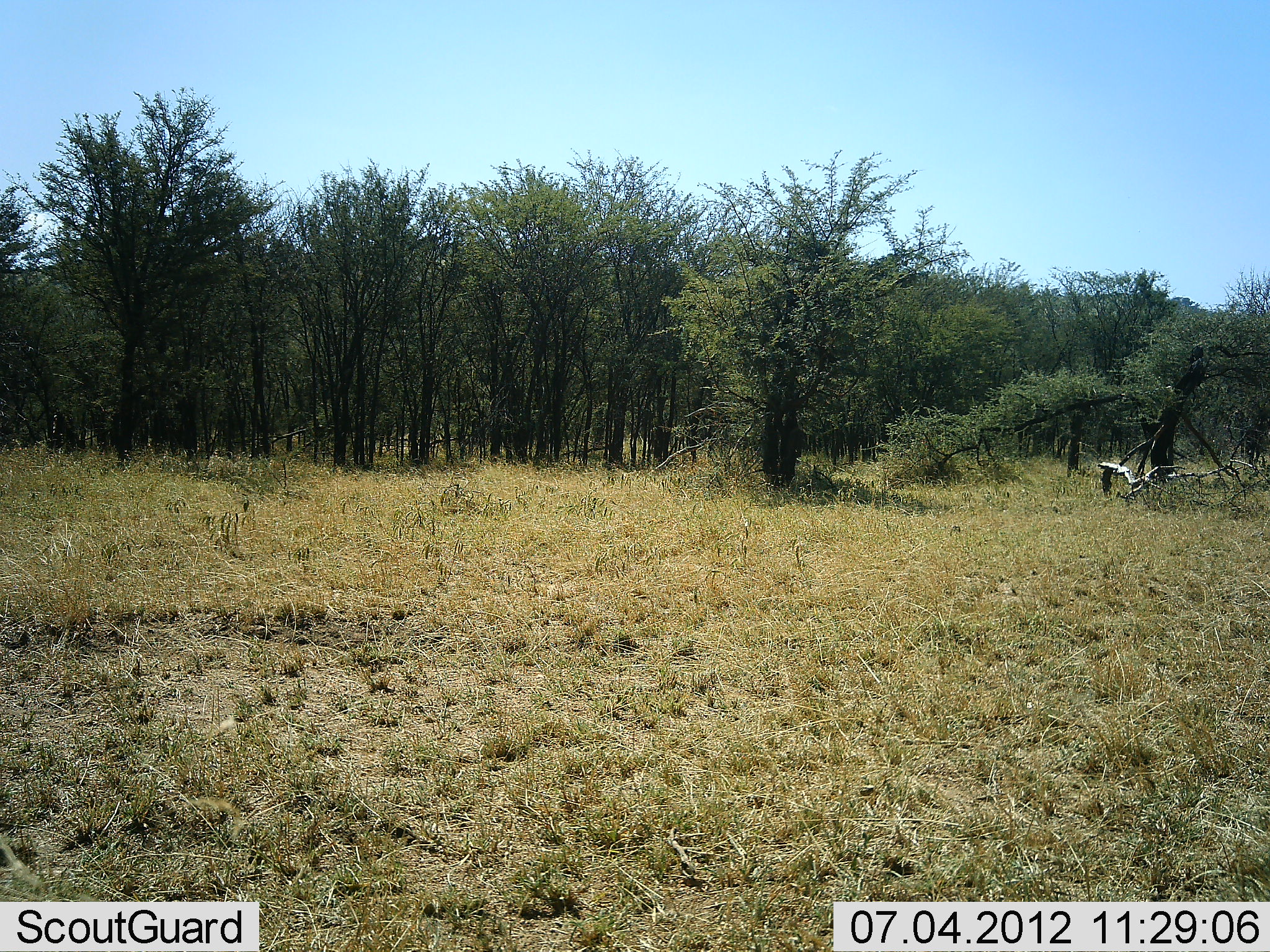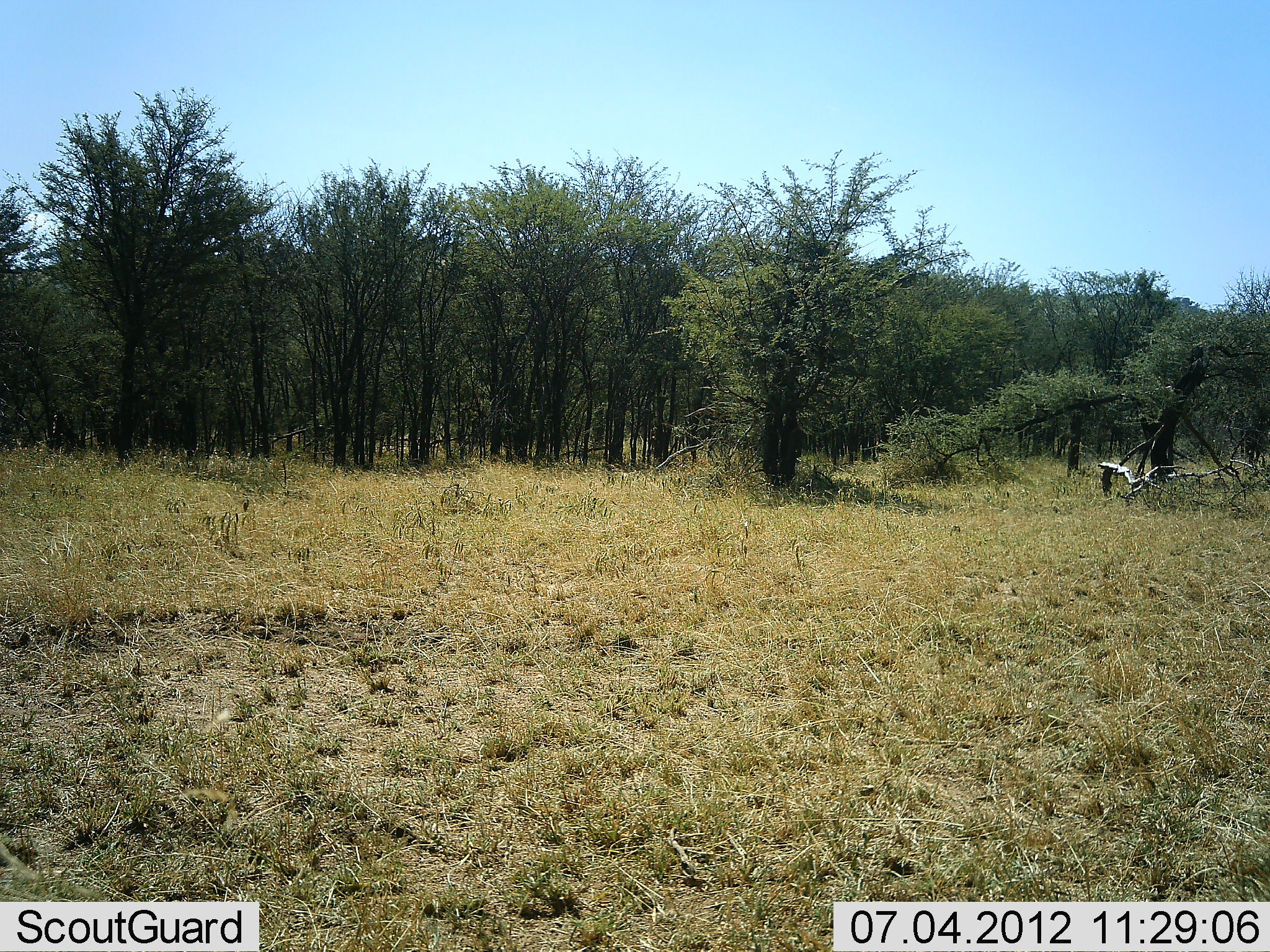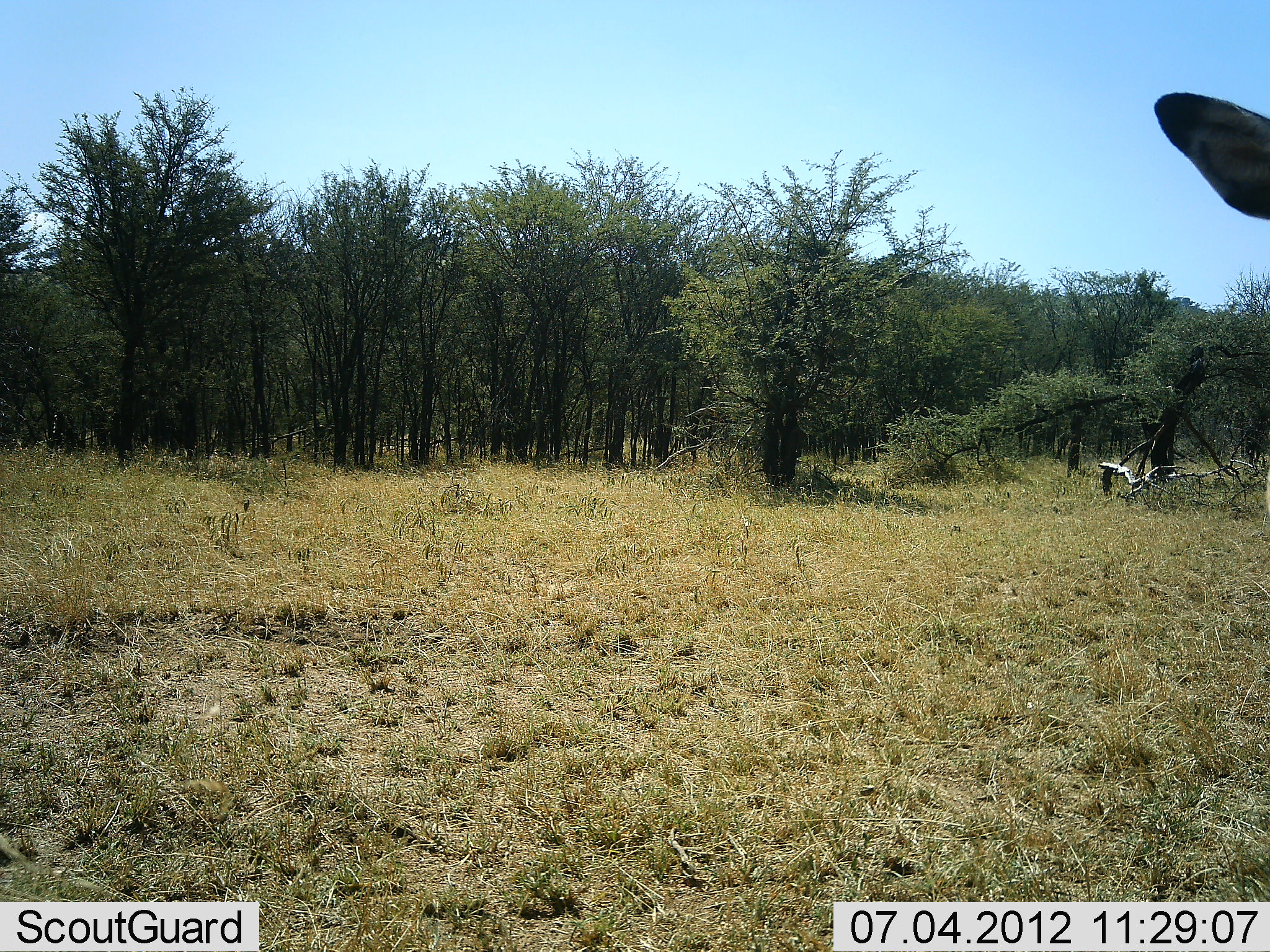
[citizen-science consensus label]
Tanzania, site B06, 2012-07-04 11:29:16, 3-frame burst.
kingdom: Animalia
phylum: Chordata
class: Mammalia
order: Artiodactyla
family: Bovidae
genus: Aepyceros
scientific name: Aepyceros melampus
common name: impala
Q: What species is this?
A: Impala (Aepyceros melampus).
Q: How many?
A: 1.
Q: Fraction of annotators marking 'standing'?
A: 64%.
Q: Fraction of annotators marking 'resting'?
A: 0%.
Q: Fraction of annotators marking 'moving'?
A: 36%.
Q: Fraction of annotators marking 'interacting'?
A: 0%.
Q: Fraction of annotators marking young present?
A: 0%.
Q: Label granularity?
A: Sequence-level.